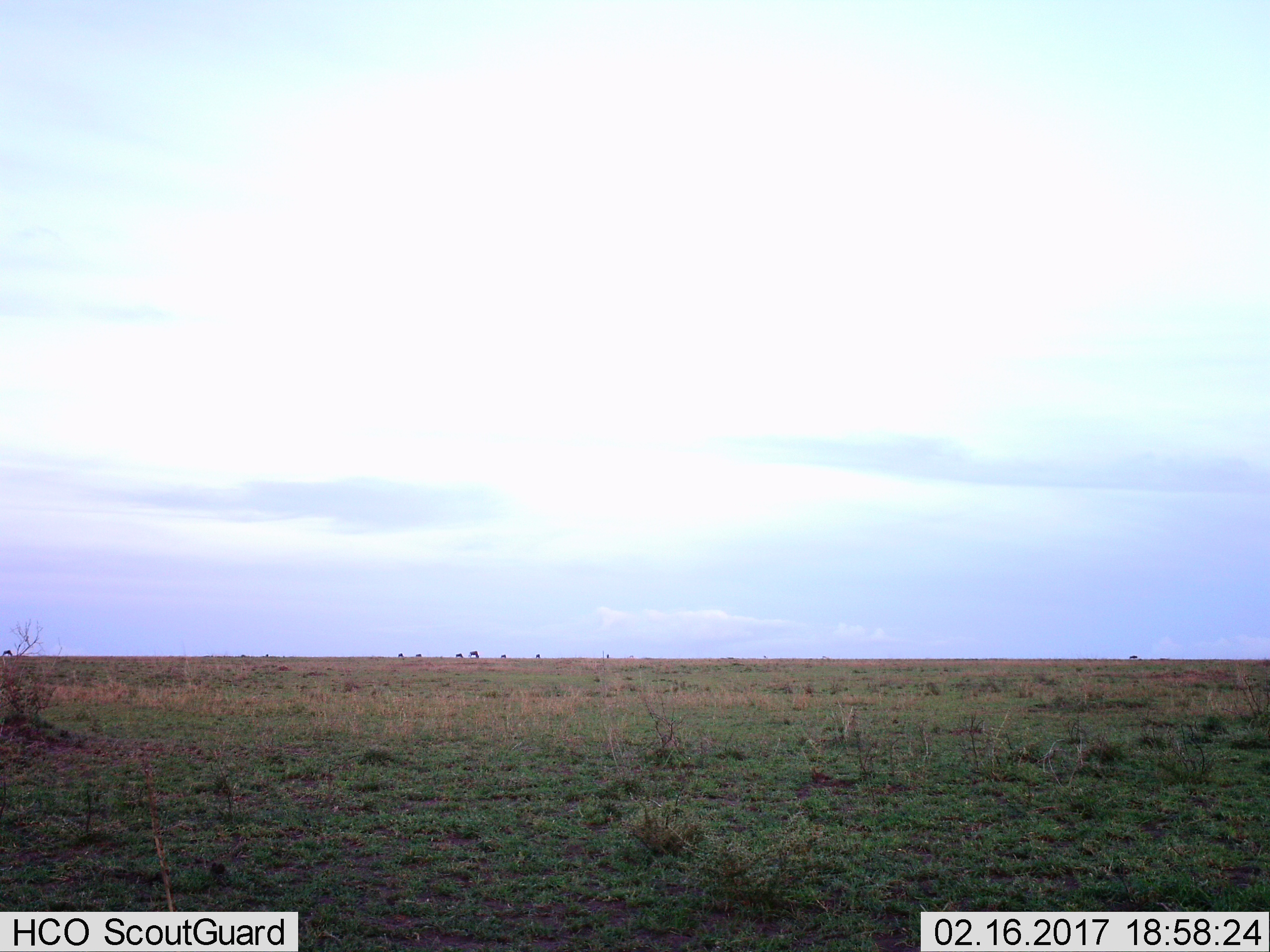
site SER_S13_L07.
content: unidentified animal